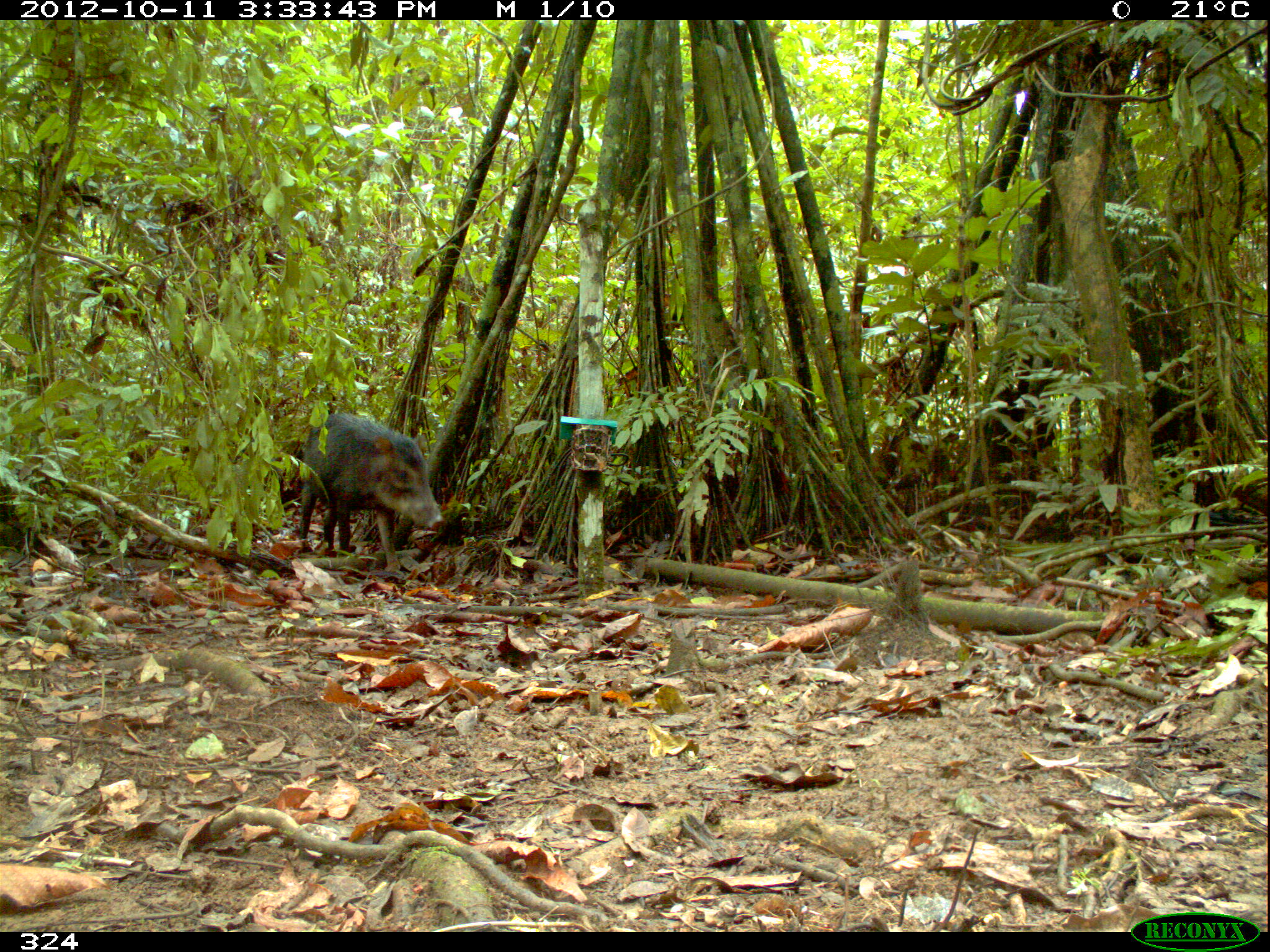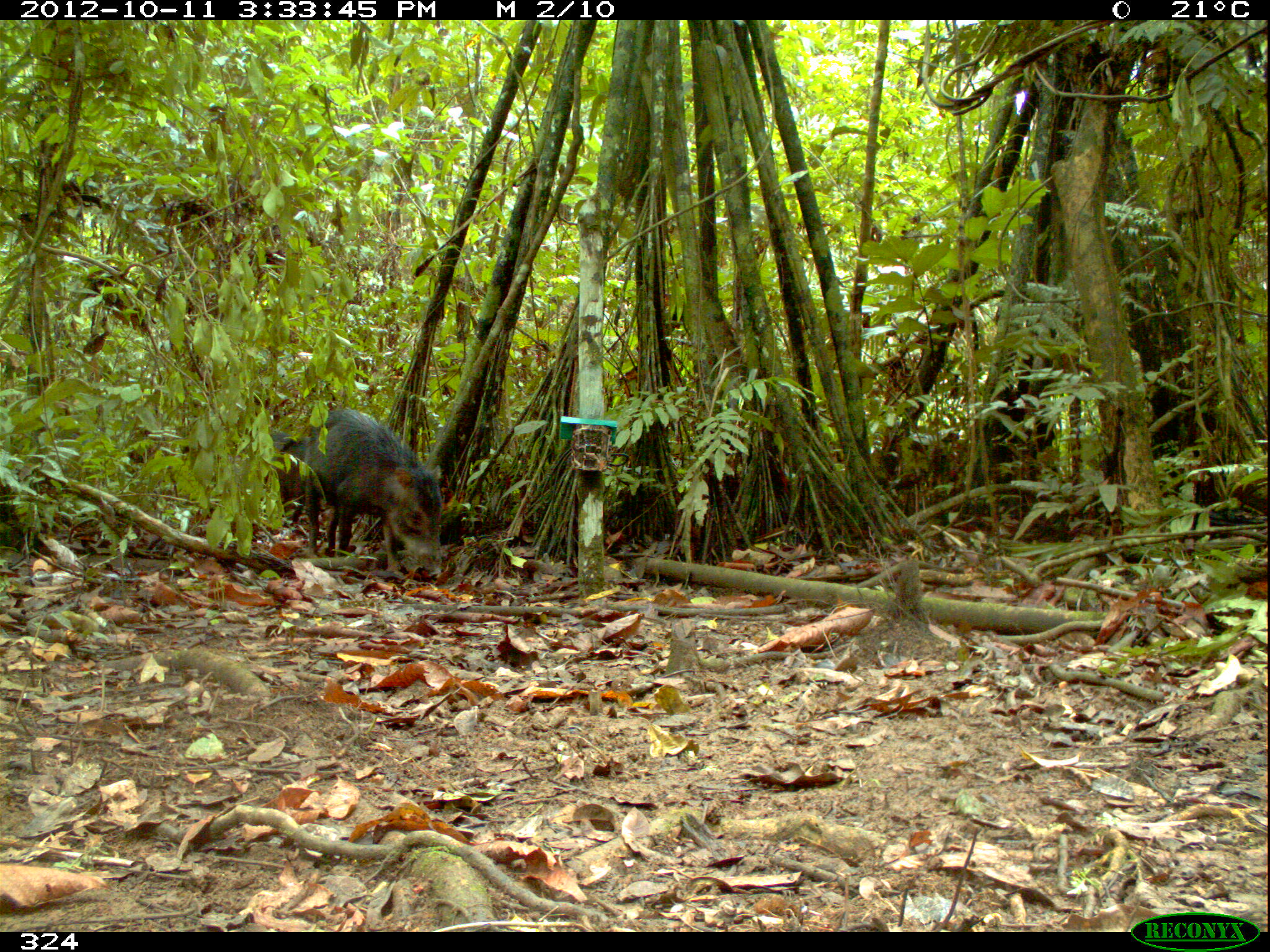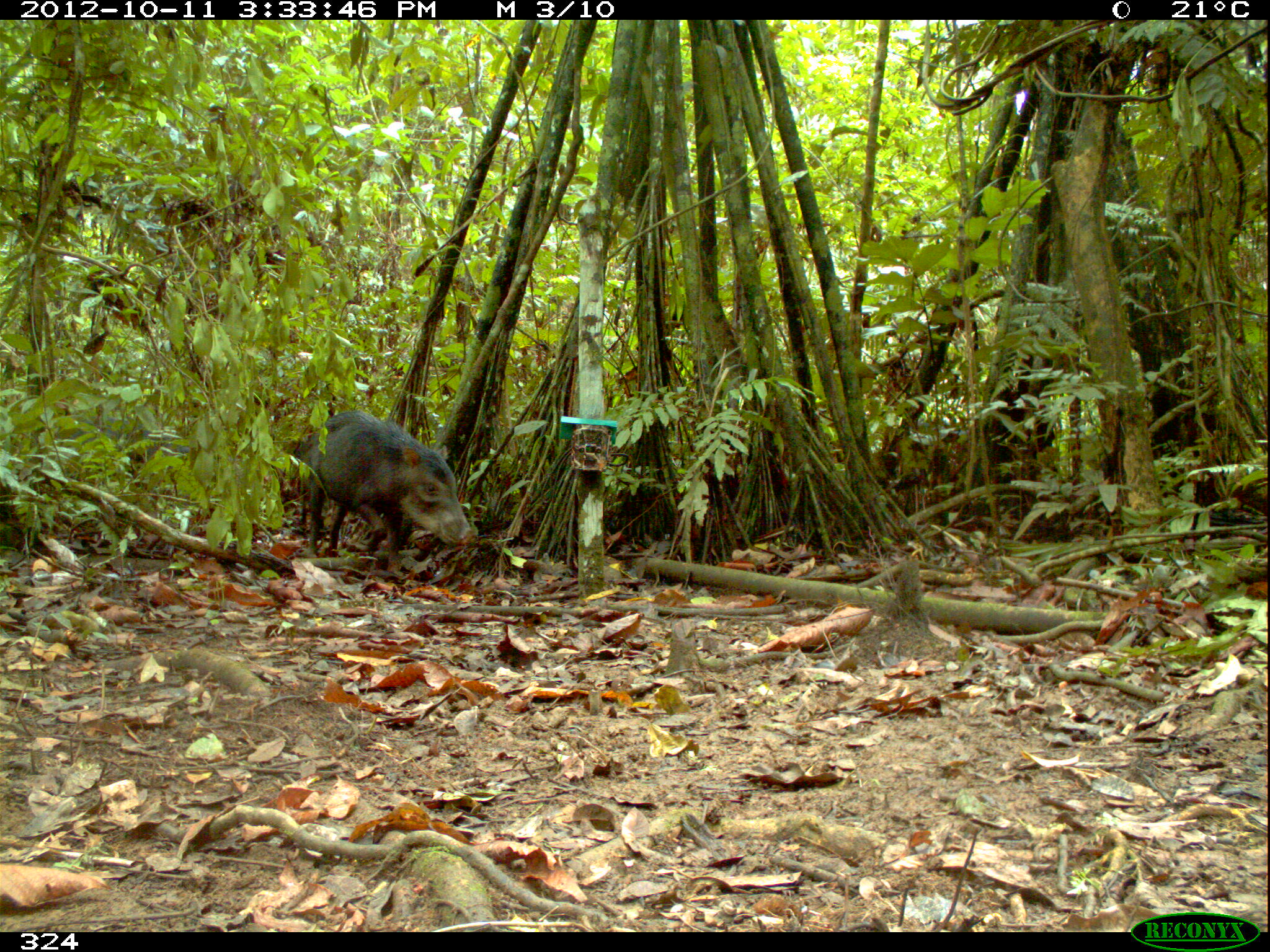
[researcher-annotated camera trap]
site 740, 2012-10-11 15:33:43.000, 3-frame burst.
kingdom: Animalia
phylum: Chordata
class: Mammalia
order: Artiodactyla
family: Tayassuidae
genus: Tayassu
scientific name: Tayassu pecari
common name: white-lipped peccary